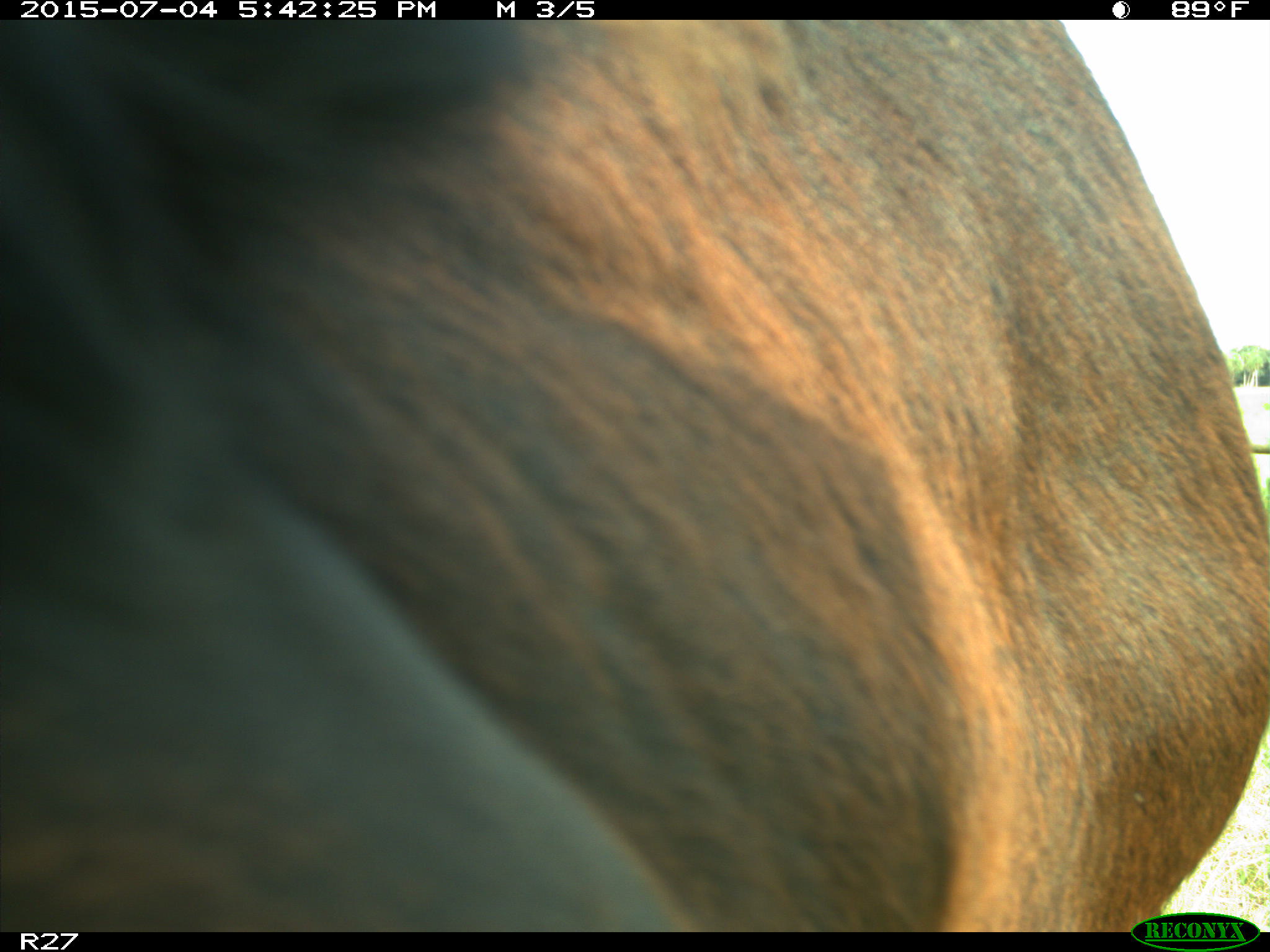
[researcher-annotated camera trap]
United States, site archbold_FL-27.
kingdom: Animalia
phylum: Chordata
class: Mammalia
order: Artiodactyla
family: Bovidae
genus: Bos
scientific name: Bos taurus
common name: domestic cow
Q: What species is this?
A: Bos taurus (domestic cow).